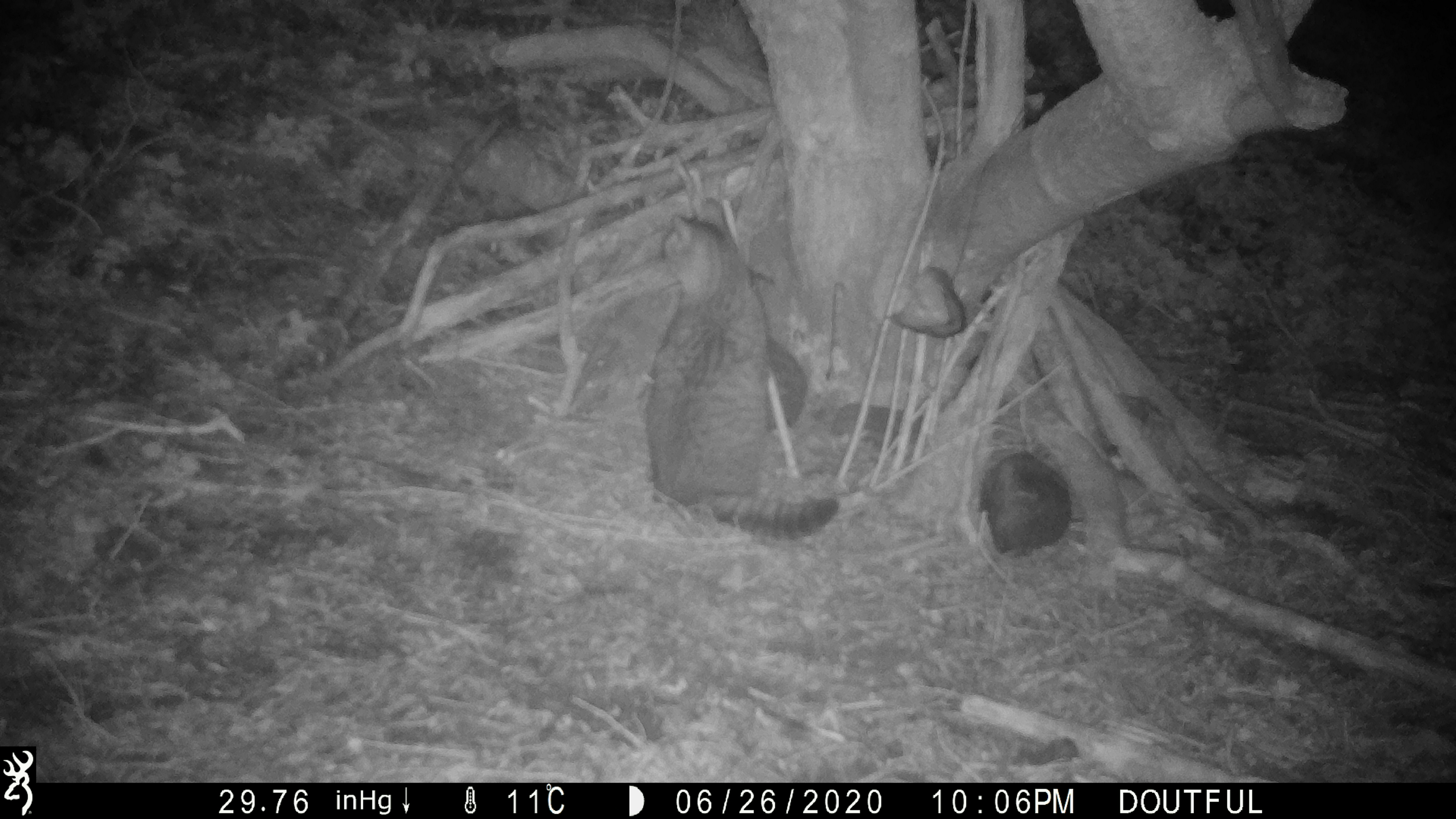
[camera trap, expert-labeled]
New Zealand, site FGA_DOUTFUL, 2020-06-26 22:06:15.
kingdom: Animalia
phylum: Chordata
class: Mammalia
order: Carnivora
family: Felidae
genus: Felis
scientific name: Felis catus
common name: domestic cat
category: cat